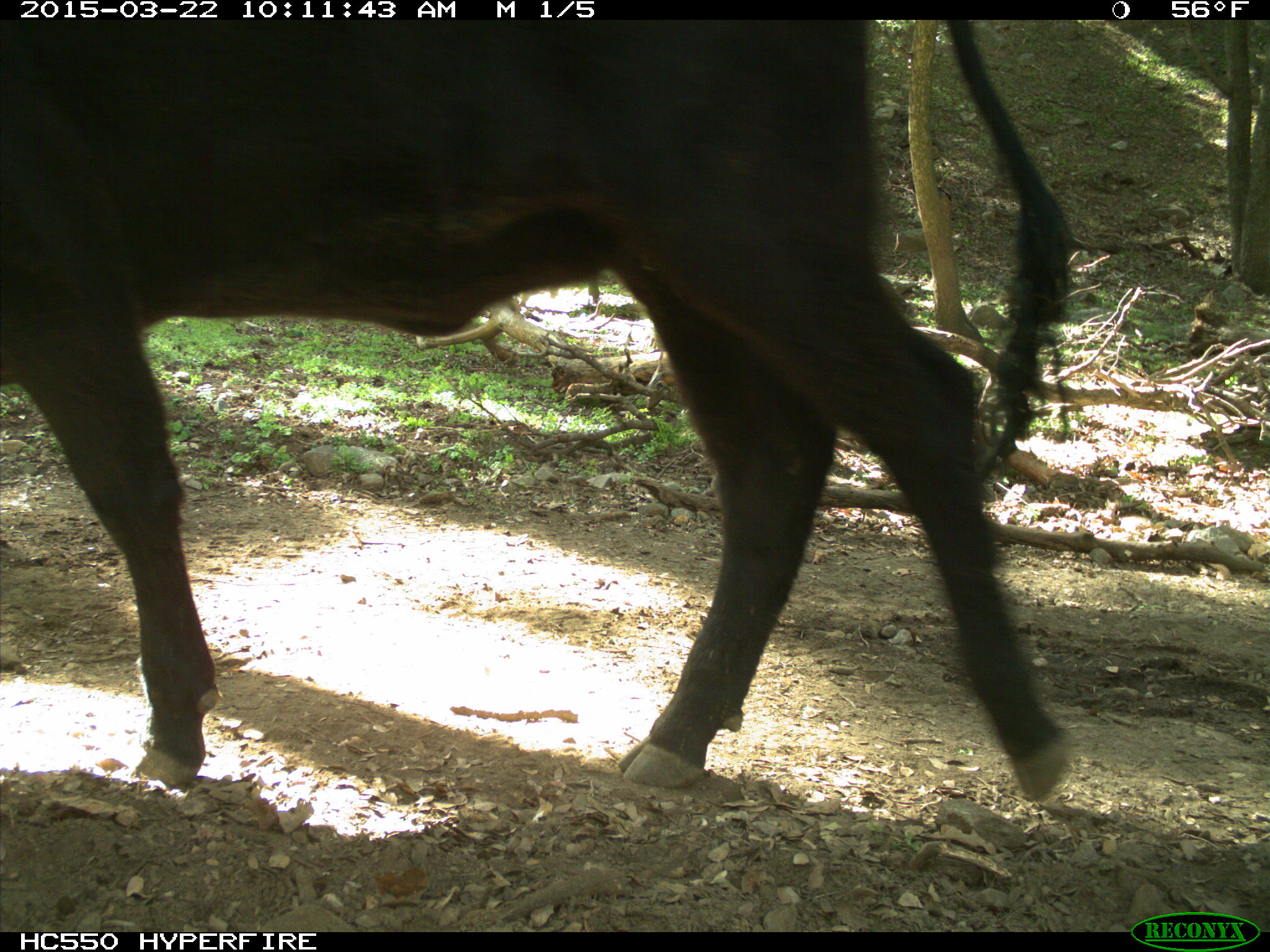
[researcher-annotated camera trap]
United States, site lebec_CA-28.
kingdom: Animalia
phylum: Chordata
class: Mammalia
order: Artiodactyla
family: Bovidae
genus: Bos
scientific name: Bos taurus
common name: domestic cow